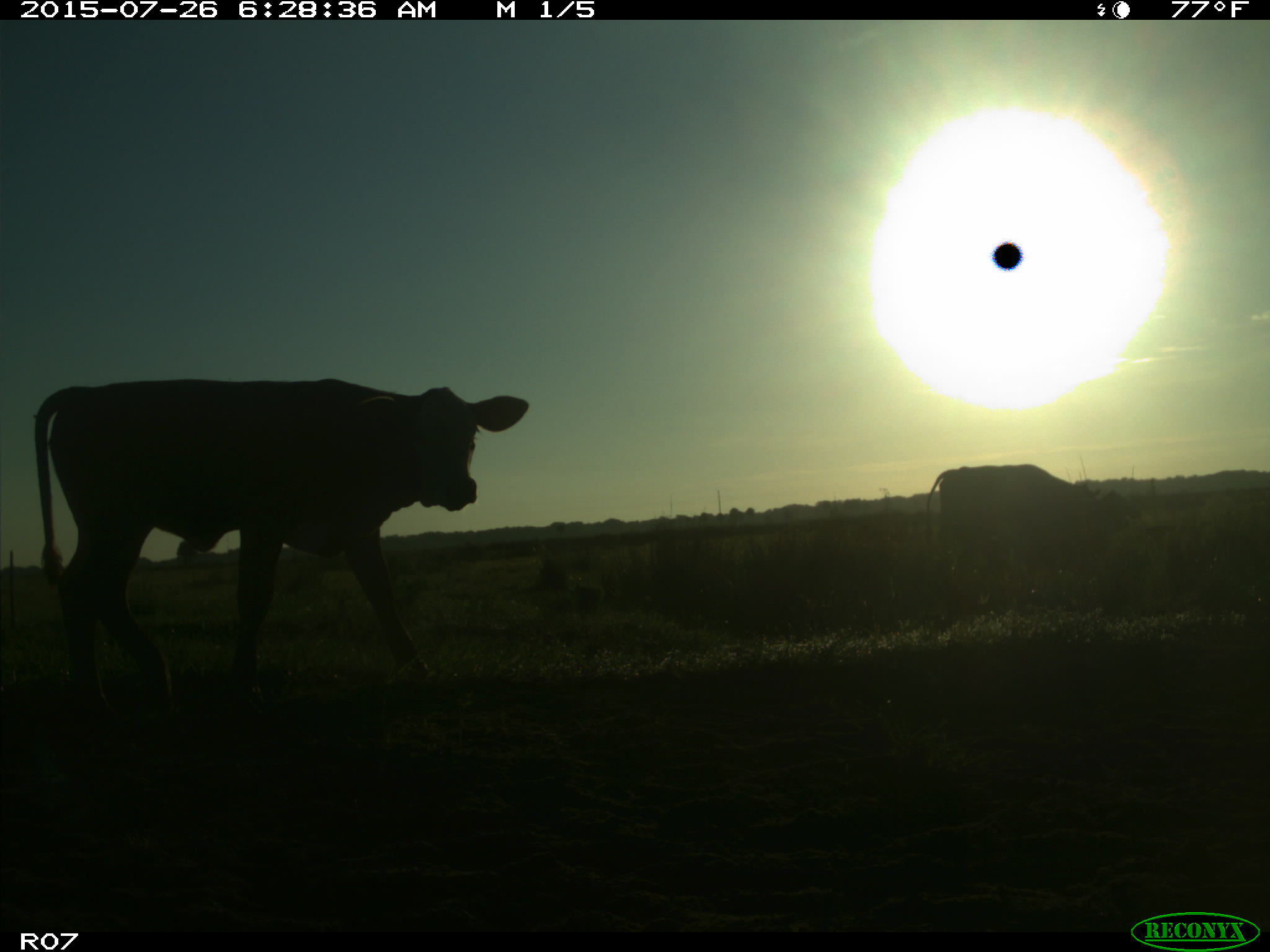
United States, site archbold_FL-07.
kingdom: Animalia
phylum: Chordata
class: Mammalia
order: Artiodactyla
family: Bovidae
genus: Bos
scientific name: Bos taurus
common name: domestic cow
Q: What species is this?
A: Bos taurus (domestic cow).